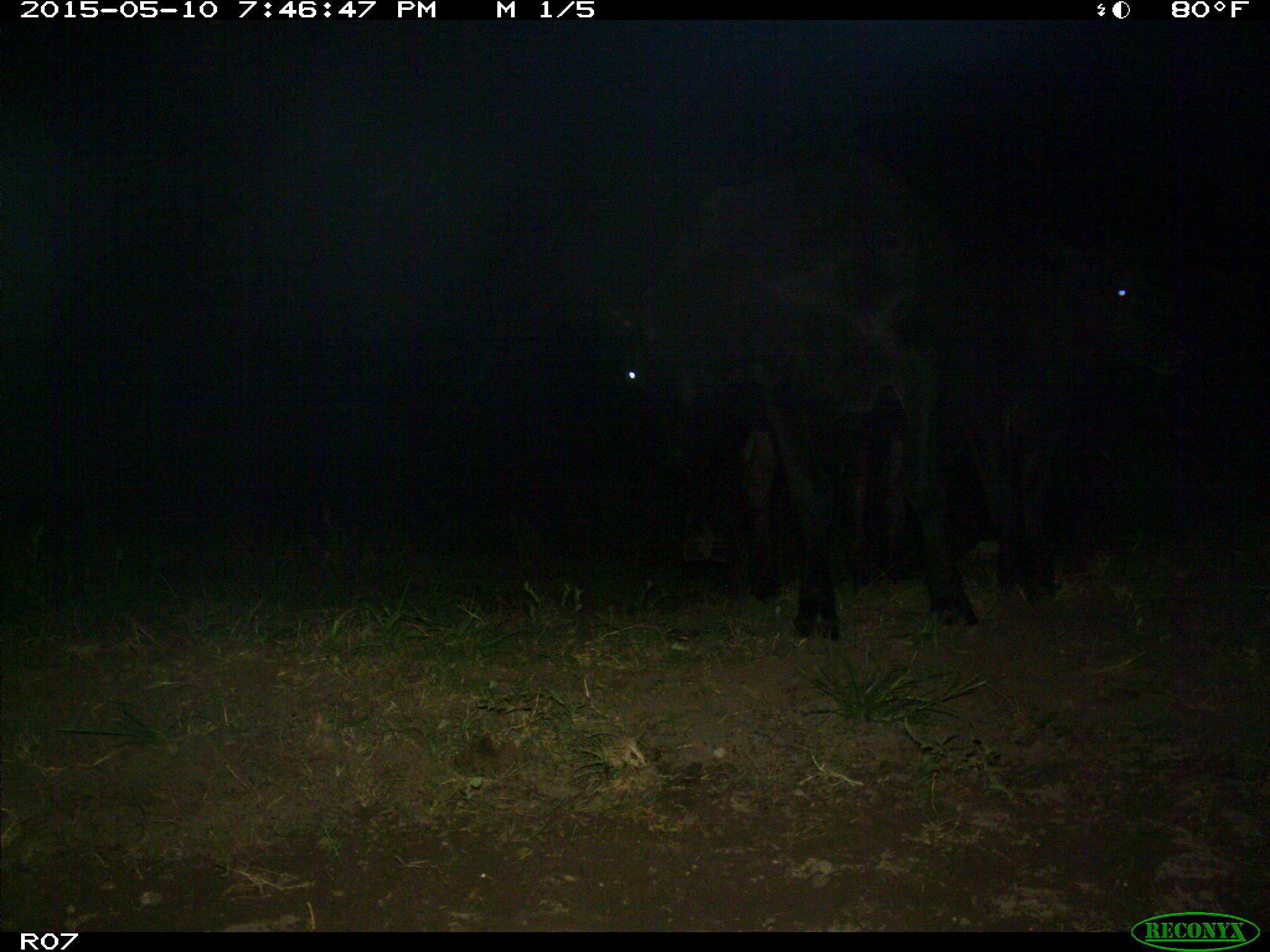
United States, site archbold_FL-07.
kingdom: Animalia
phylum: Chordata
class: Mammalia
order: Artiodactyla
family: Bovidae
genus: Bos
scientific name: Bos taurus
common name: domestic cow